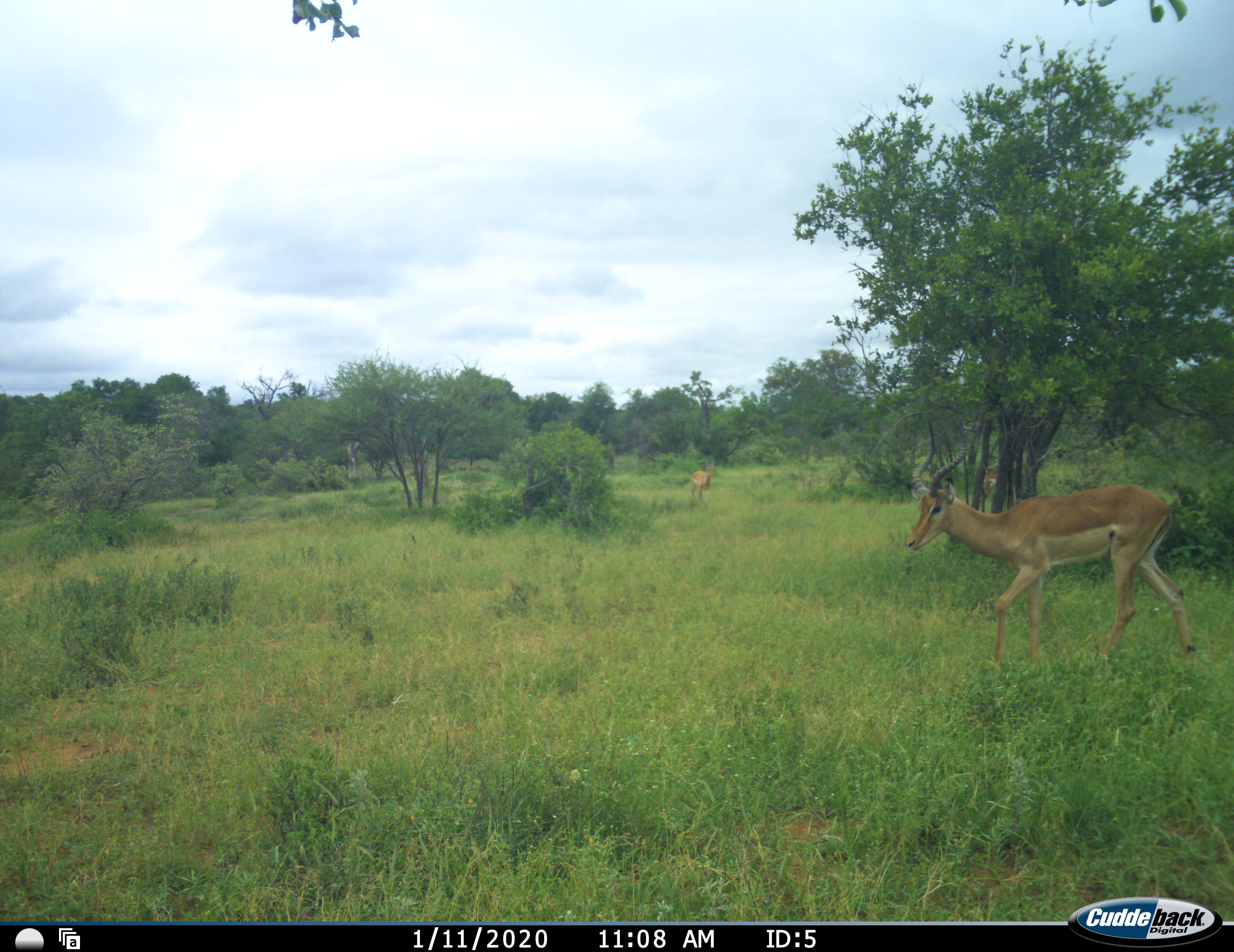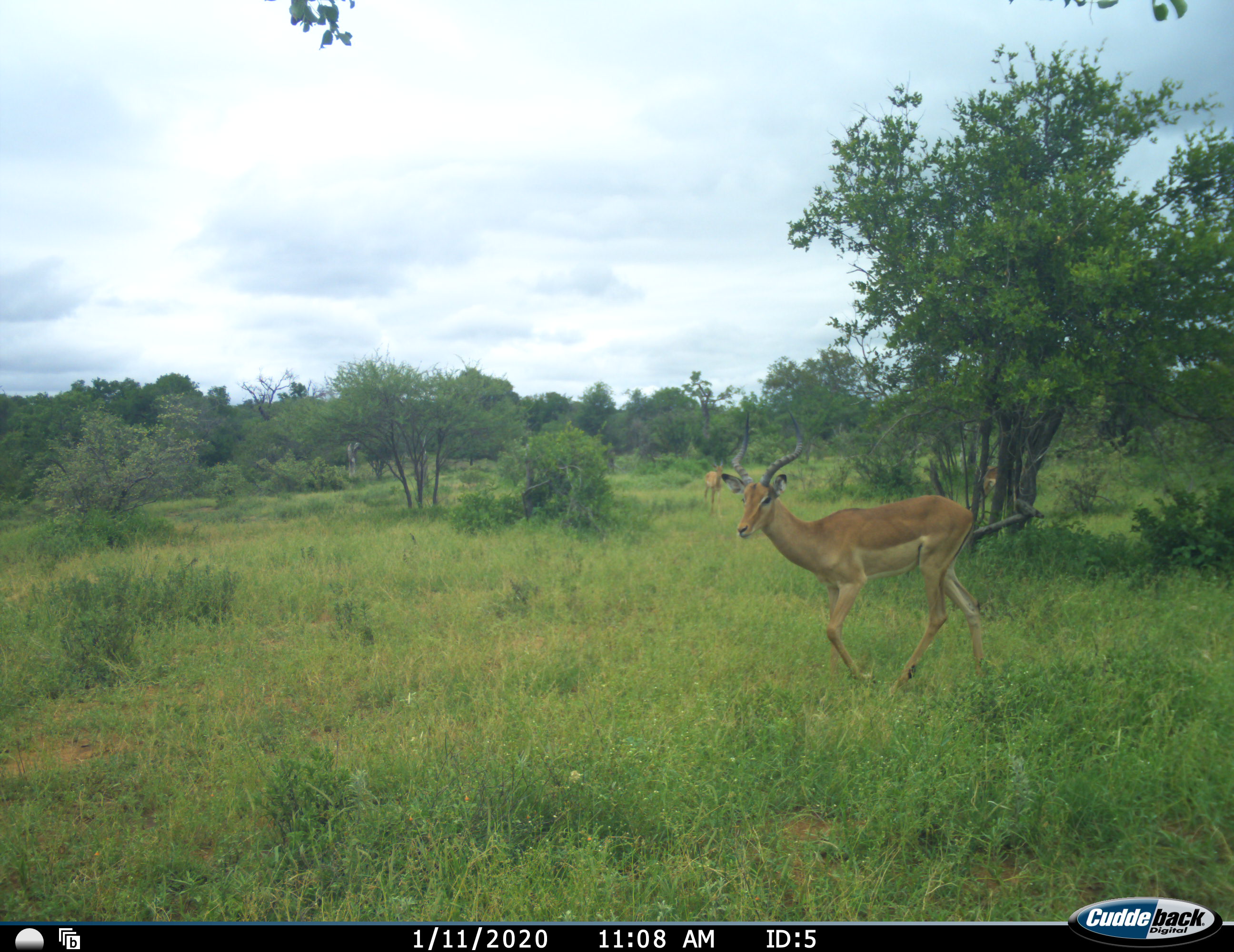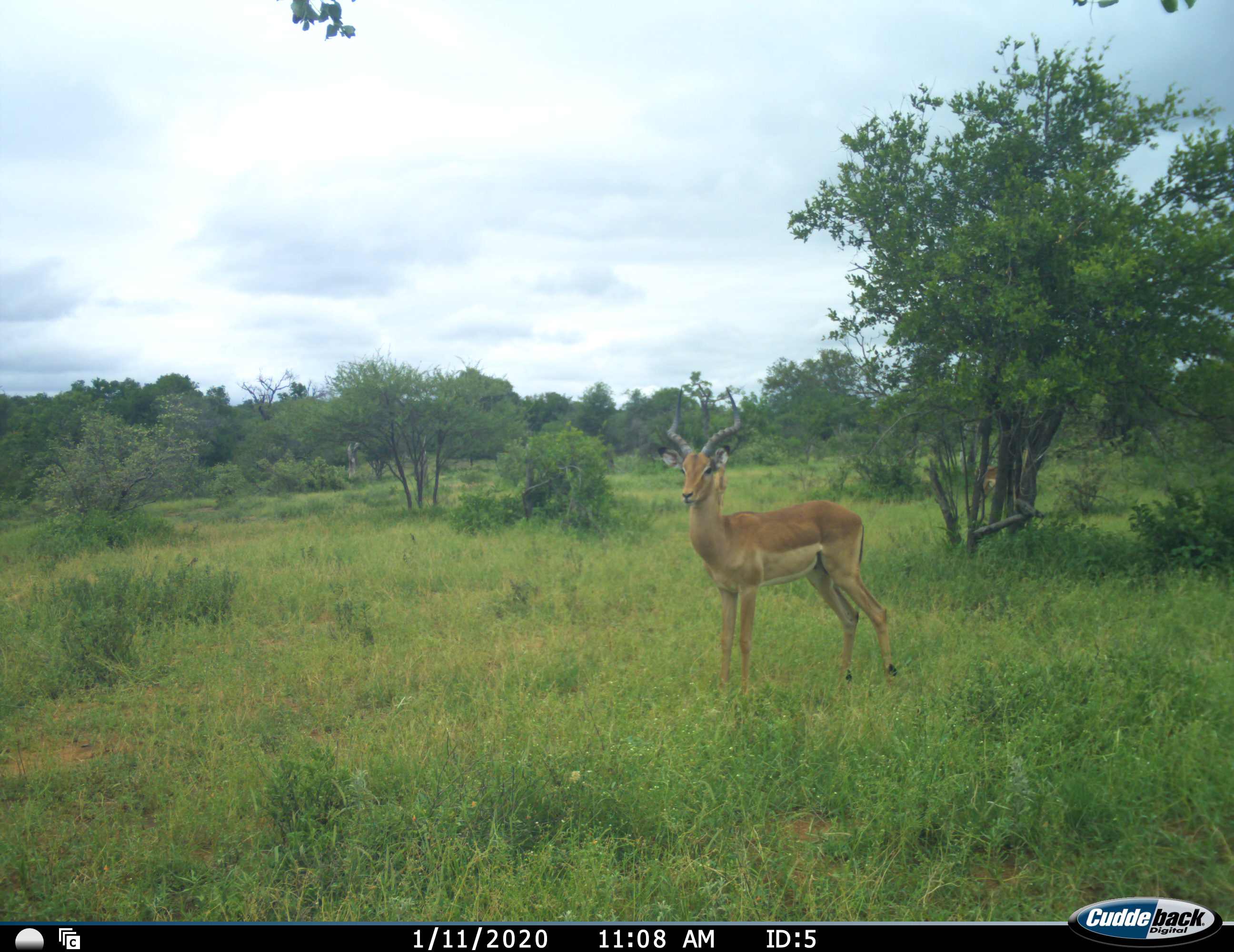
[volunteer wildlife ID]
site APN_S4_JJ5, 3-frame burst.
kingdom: Animalia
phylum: Chordata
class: Mammalia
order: Artiodactyla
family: Bovidae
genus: Aepyceros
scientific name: Aepyceros melampus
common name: impala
Impala (Aepyceros melampus), count 3. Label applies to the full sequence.